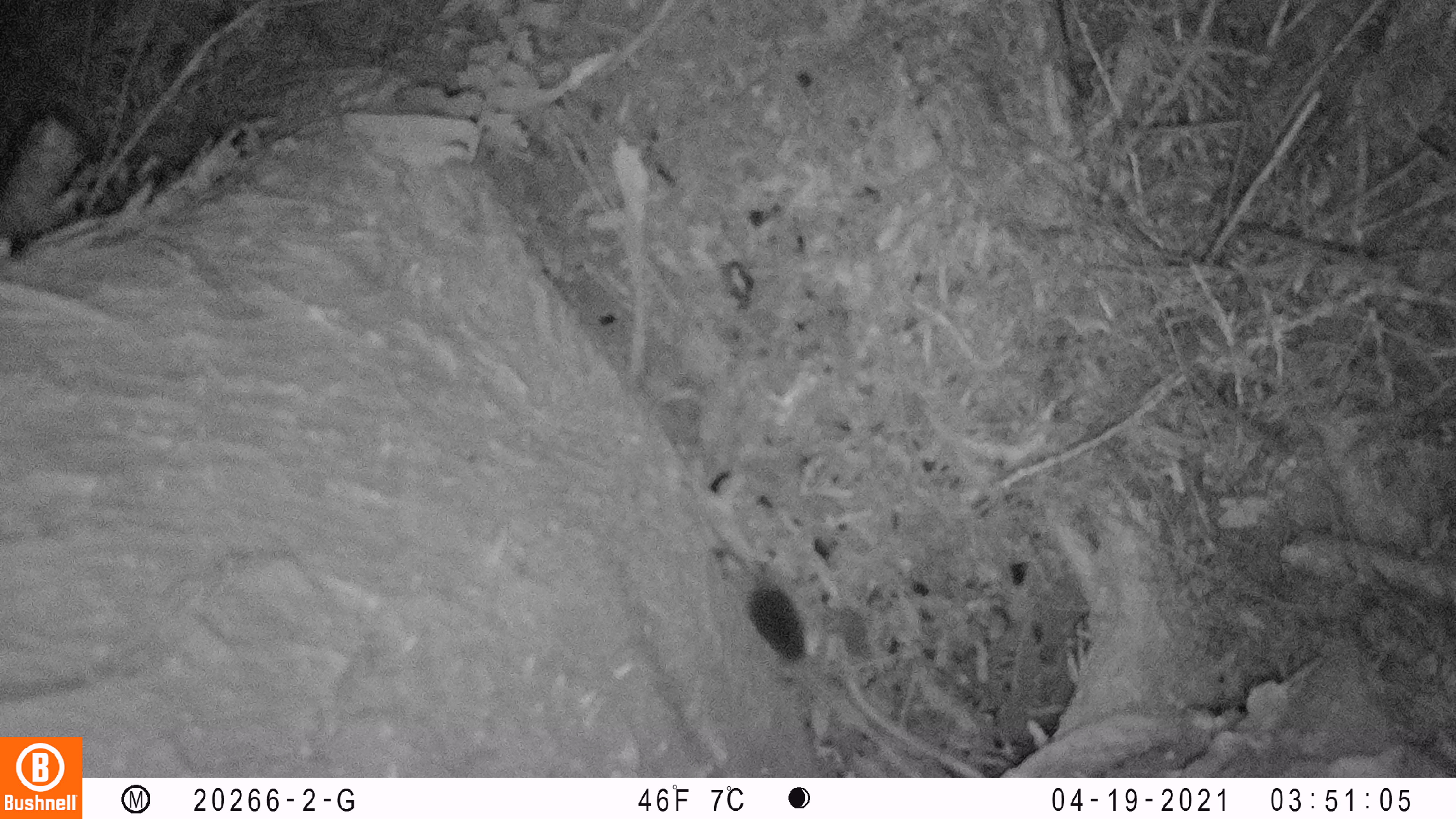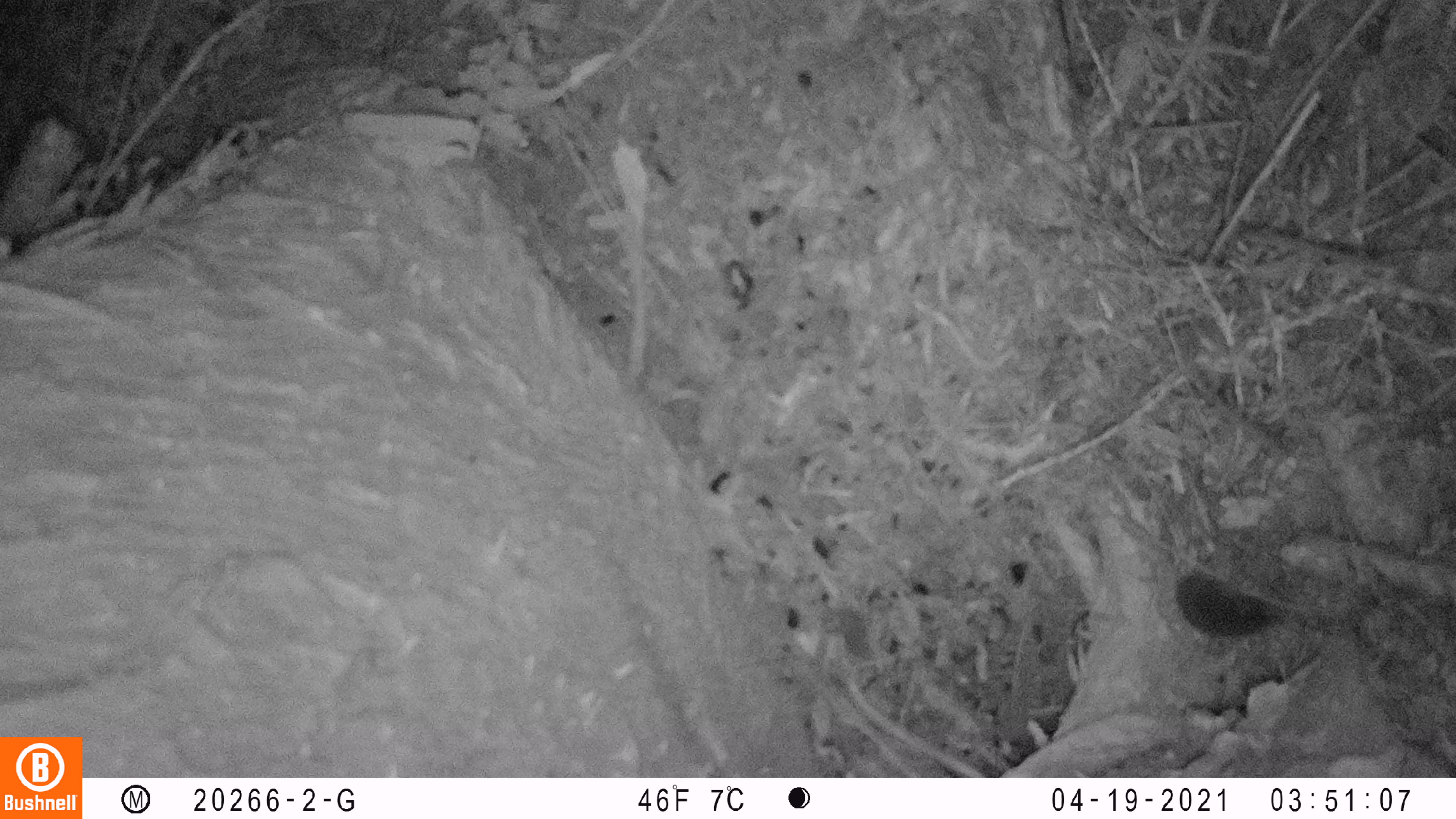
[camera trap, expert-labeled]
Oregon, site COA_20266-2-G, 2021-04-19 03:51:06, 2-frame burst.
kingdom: Animalia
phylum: Chordata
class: Mammalia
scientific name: Mammalia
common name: small mammal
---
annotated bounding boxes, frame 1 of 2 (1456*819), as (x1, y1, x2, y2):
small mammal: (673, 502, 863, 682)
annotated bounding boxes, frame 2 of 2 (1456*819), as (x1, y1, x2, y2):
small mammal: (1130, 501, 1318, 670)